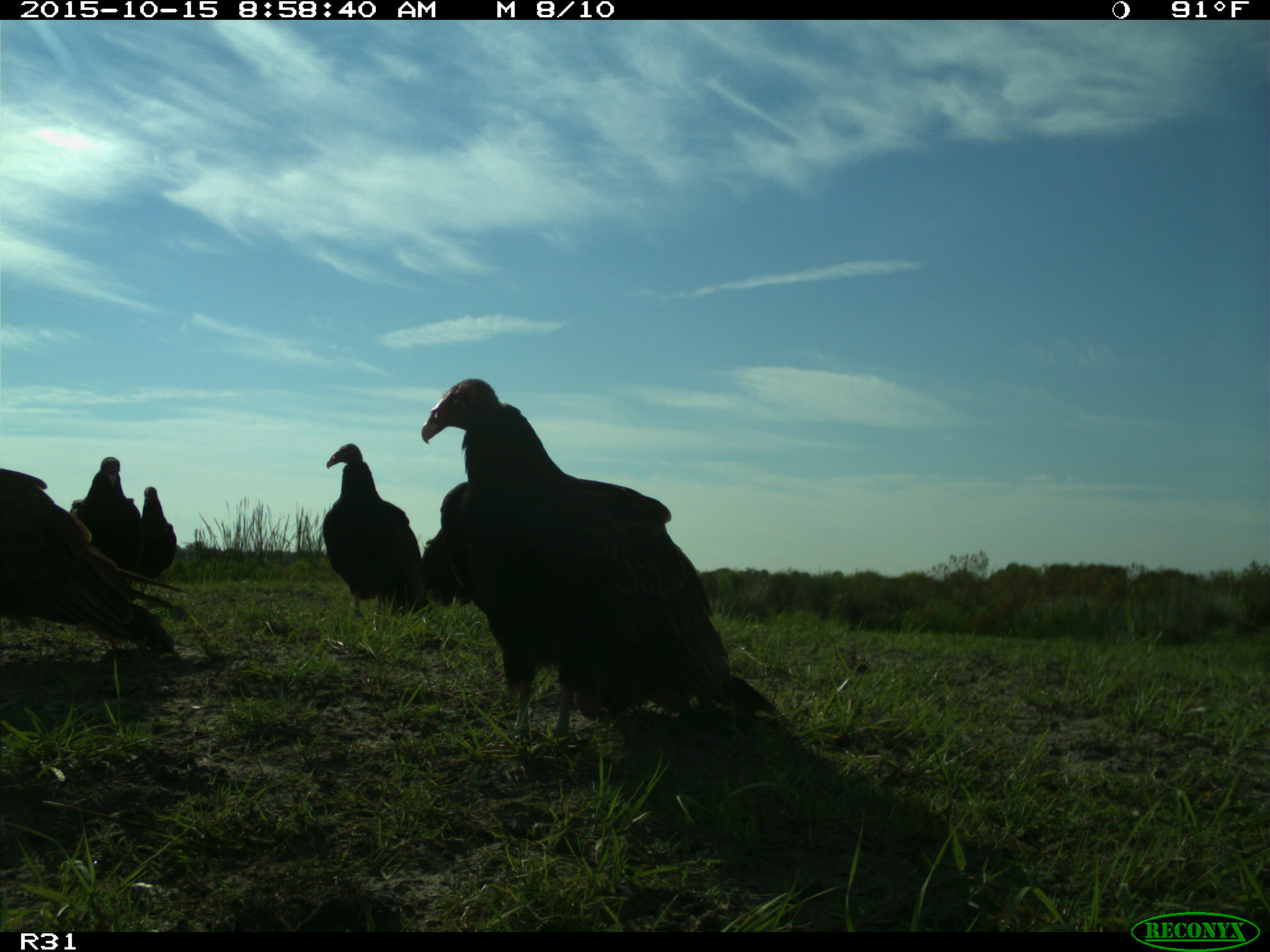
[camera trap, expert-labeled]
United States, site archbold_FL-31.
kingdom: Animalia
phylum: Chordata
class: Aves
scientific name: Aves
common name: birds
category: unidentified bird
Unidentified bird (birds) (Aves).